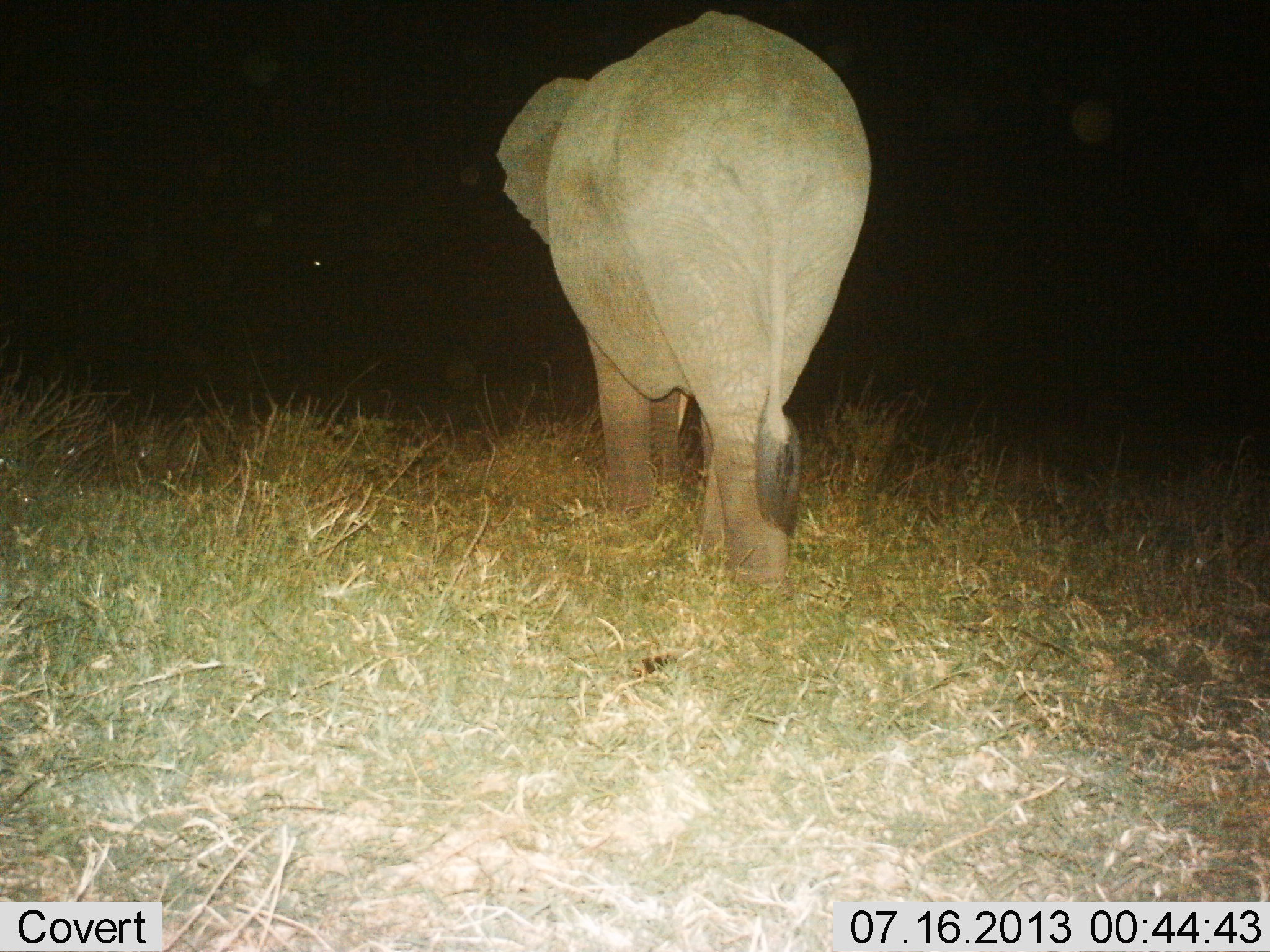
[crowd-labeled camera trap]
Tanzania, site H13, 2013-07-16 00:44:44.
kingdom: Animalia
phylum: Chordata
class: Mammalia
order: Proboscidea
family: Elephantidae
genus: Loxodonta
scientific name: Loxodonta africana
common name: african bush elephant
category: elephant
Elephant (african bush elephant) (Loxodonta africana), count 1. Behavior (volunteer vote fractions): standing 18%, resting 0%, moving 82%, interacting 0%. Young present (vote fraction): 0%. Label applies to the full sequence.